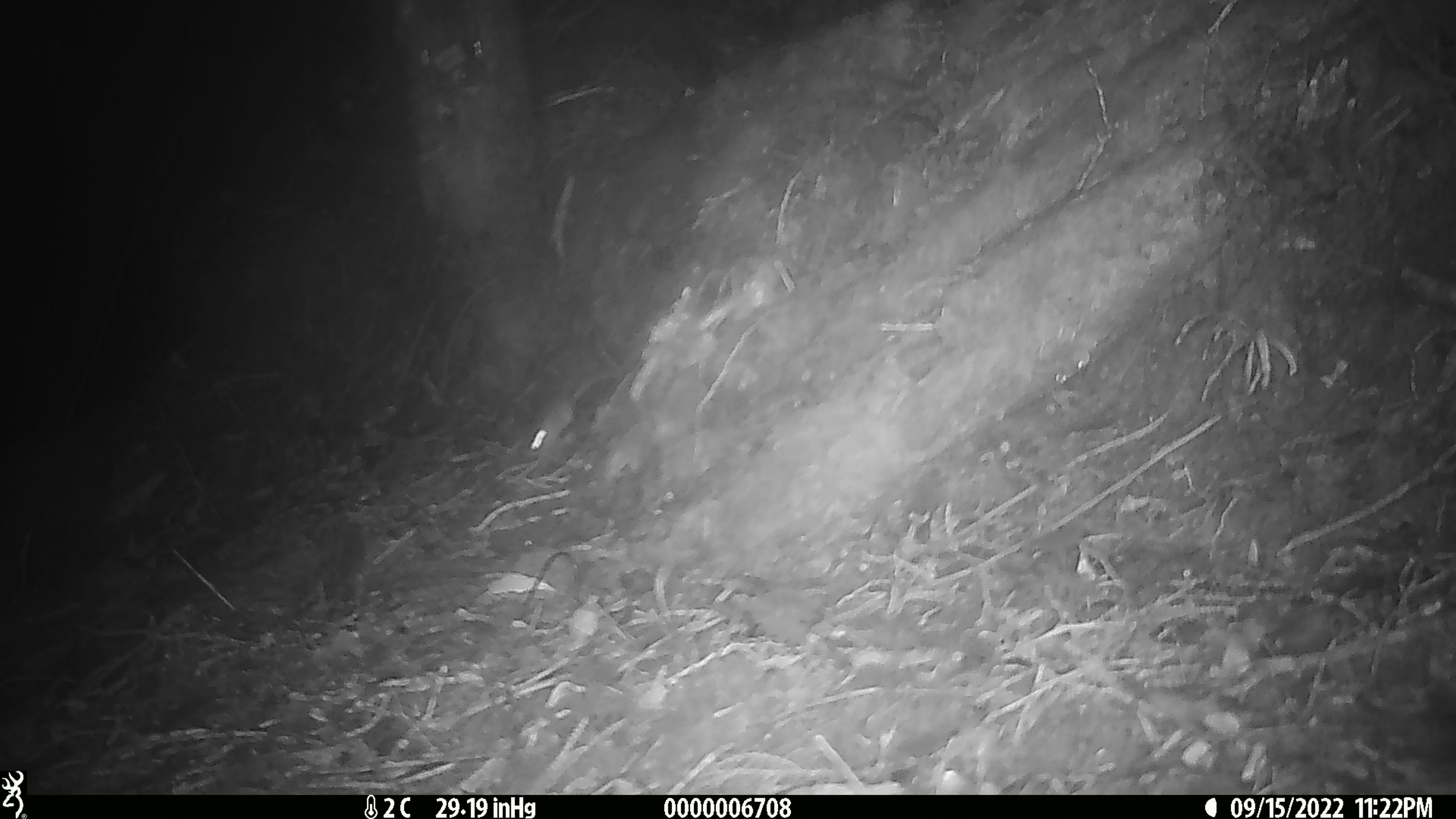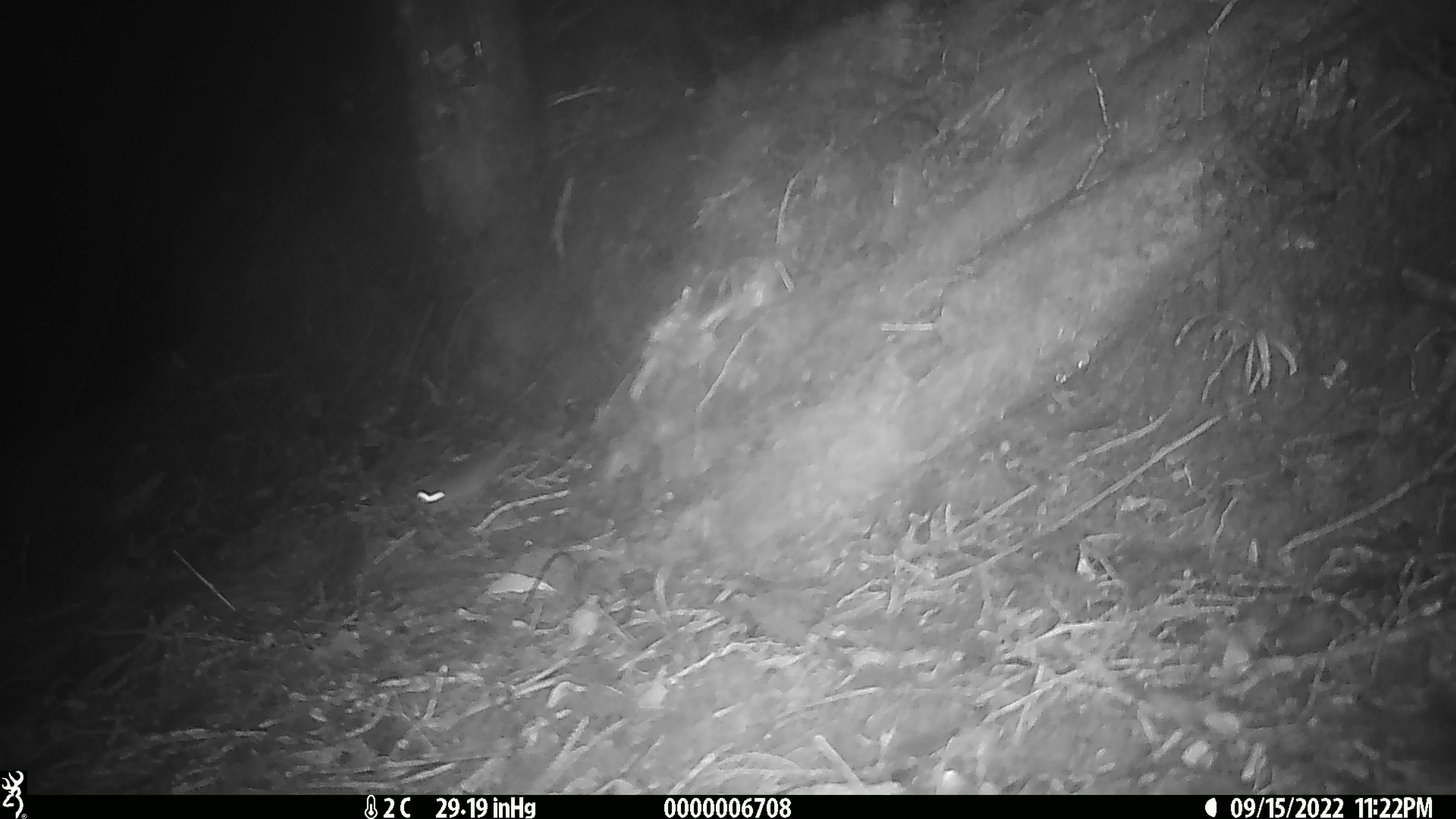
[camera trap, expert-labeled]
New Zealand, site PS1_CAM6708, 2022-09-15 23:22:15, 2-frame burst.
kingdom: Animalia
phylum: Chordata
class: Mammalia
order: Rodentia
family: Muridae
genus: Mus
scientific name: Mus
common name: mouse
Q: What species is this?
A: Mouse (Mus).